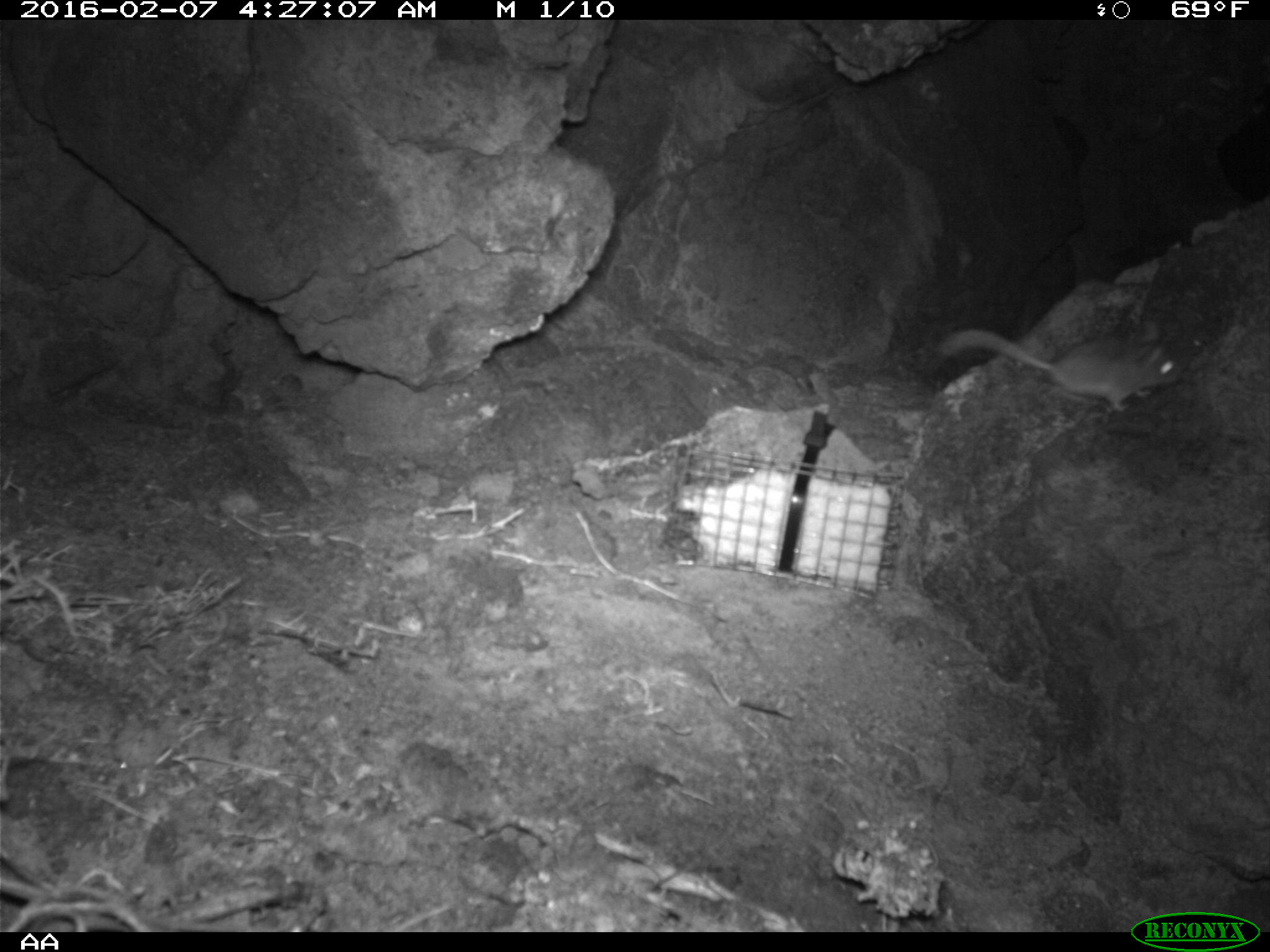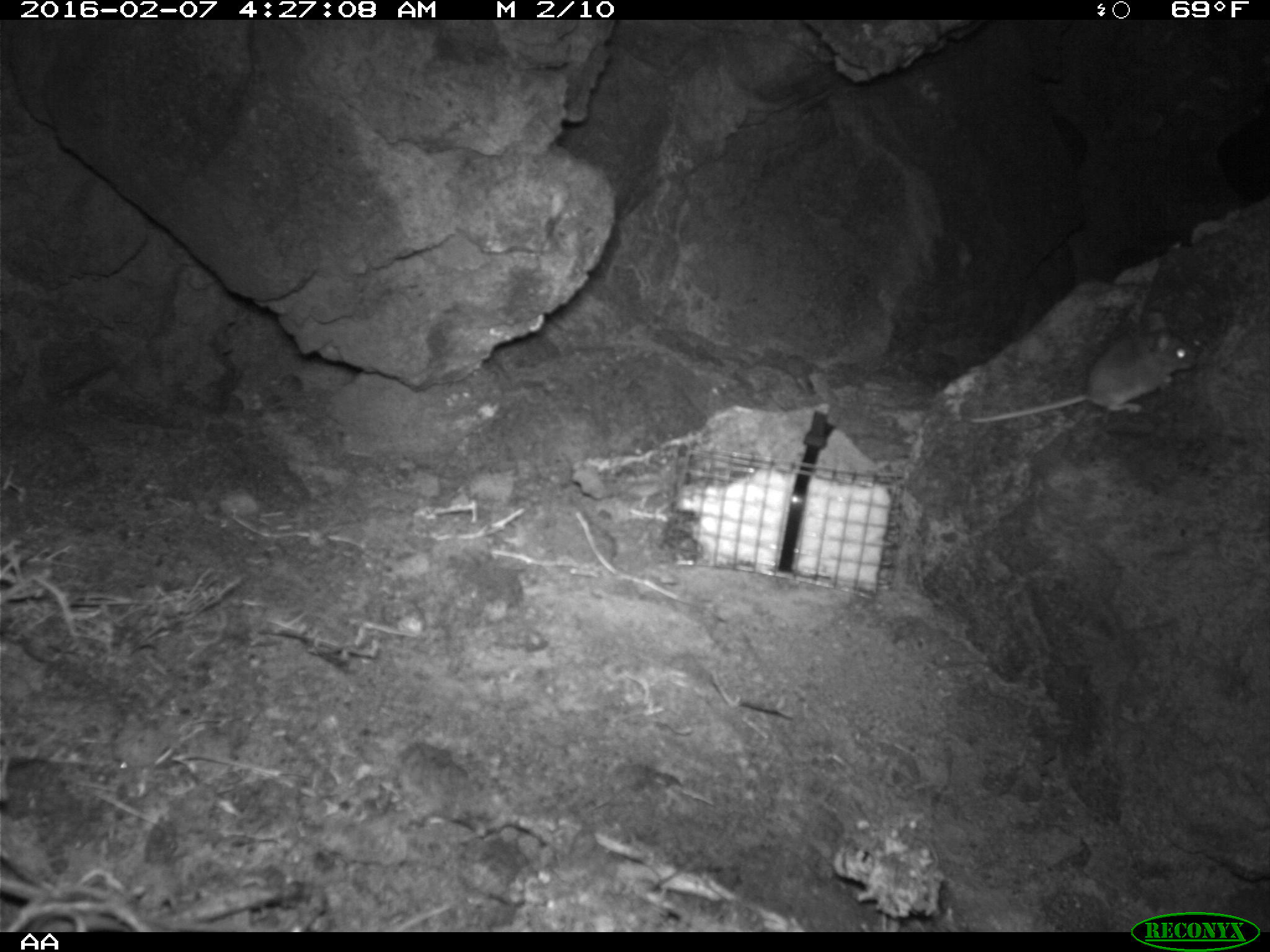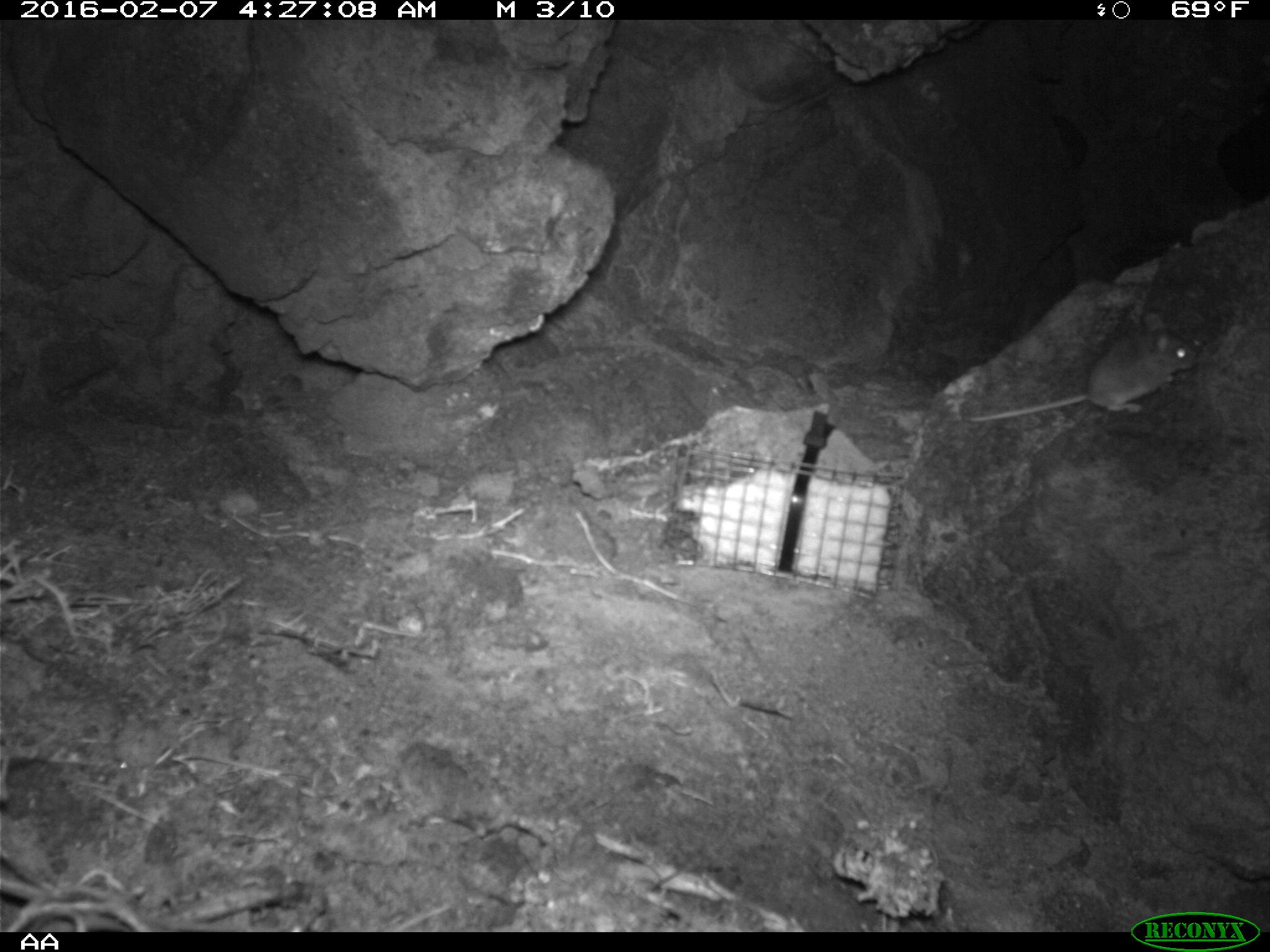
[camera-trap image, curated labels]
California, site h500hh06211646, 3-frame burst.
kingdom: Animalia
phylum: Chordata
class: Mammalia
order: Rodentia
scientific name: Rodentia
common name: rodent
Rodent (Rodentia).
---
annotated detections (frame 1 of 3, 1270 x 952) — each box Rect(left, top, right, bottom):
rodent: Rect(935, 330, 1182, 412)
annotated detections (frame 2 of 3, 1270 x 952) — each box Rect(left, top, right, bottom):
rodent: Rect(970, 311, 1196, 424)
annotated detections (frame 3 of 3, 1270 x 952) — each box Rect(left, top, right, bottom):
rodent: Rect(969, 314, 1195, 421)